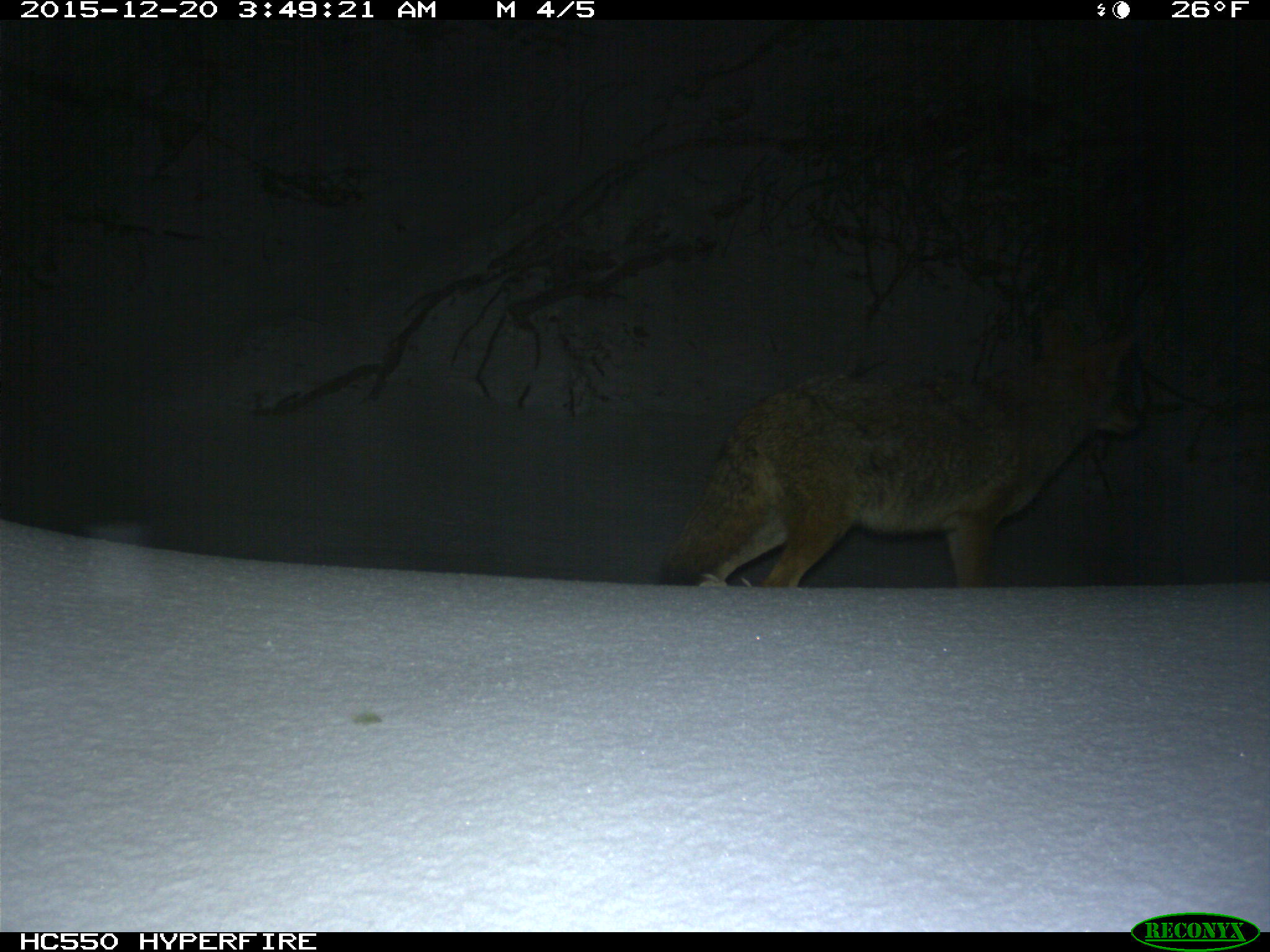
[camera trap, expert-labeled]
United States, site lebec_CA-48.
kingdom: Animalia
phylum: Chordata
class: Mammalia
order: Carnivora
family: Canidae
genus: Canis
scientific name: Canis latrans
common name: coyote